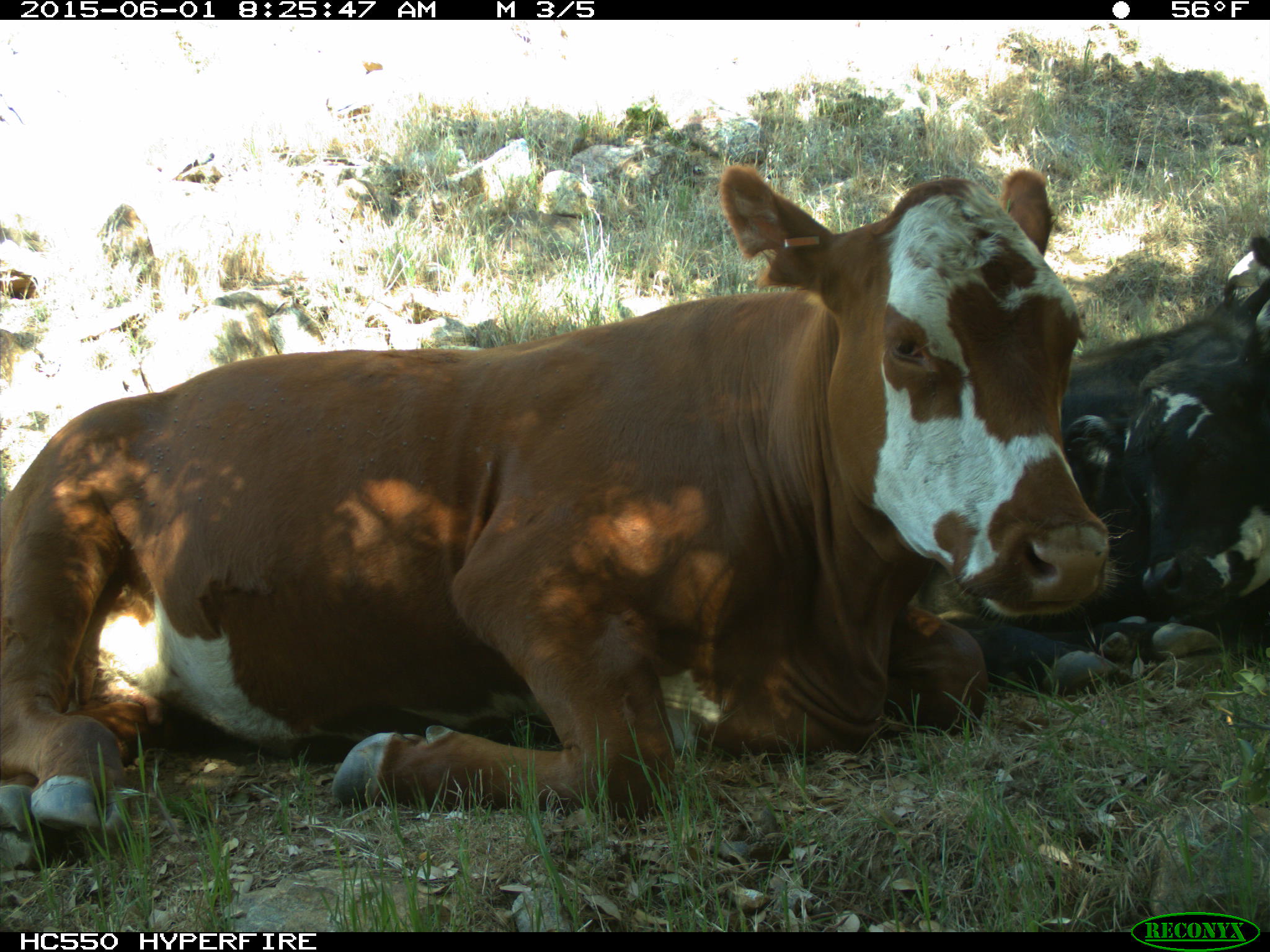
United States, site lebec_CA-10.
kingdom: Animalia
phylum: Chordata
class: Mammalia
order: Artiodactyla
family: Bovidae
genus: Bos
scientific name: Bos taurus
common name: domestic cow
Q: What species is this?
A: Bos taurus (domestic cow).